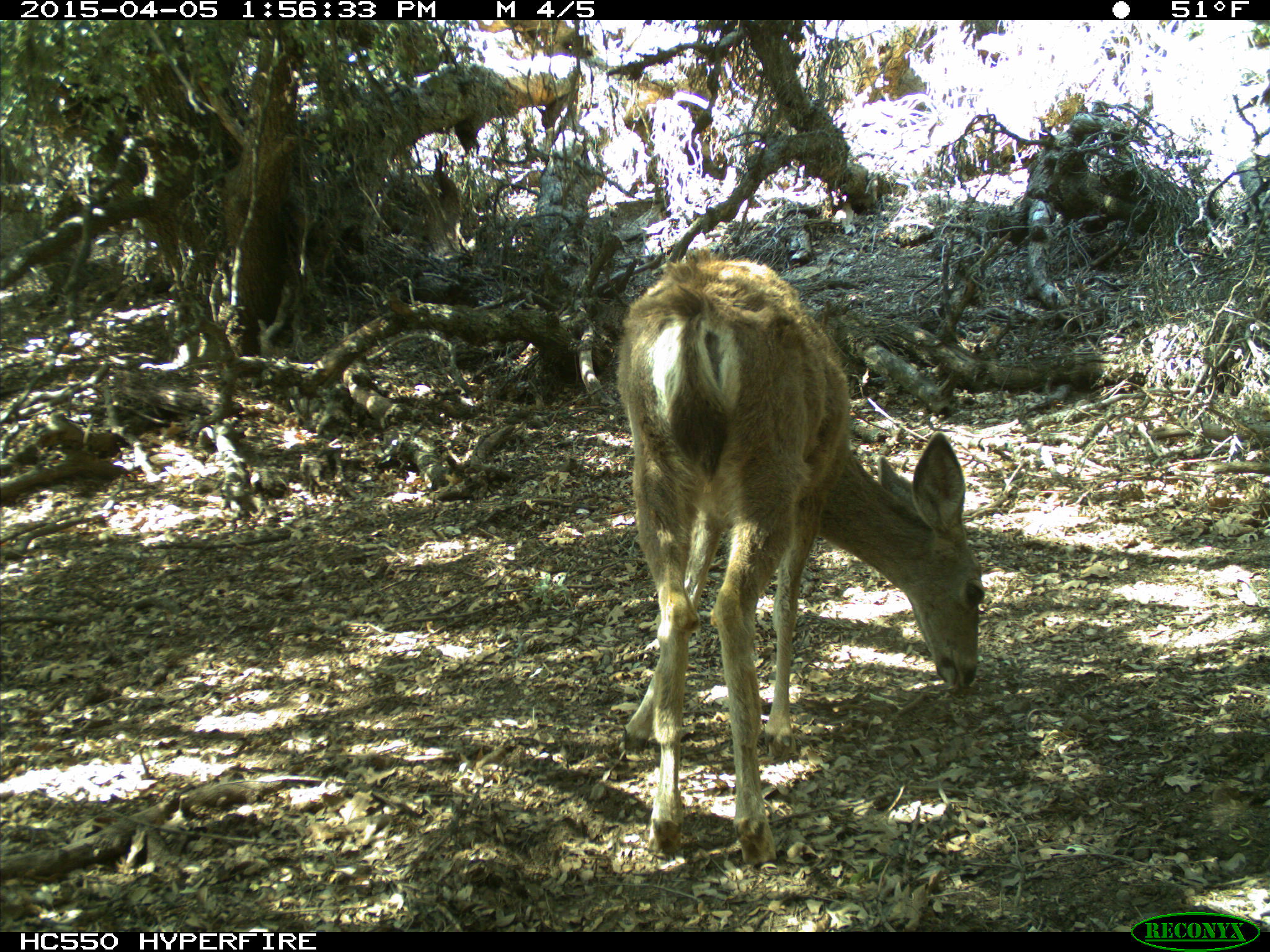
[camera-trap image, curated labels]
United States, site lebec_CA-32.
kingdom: Animalia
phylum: Chordata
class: Mammalia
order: Artiodactyla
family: Cervidae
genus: Odocoileus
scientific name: Odocoileus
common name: deer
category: unidentified deer